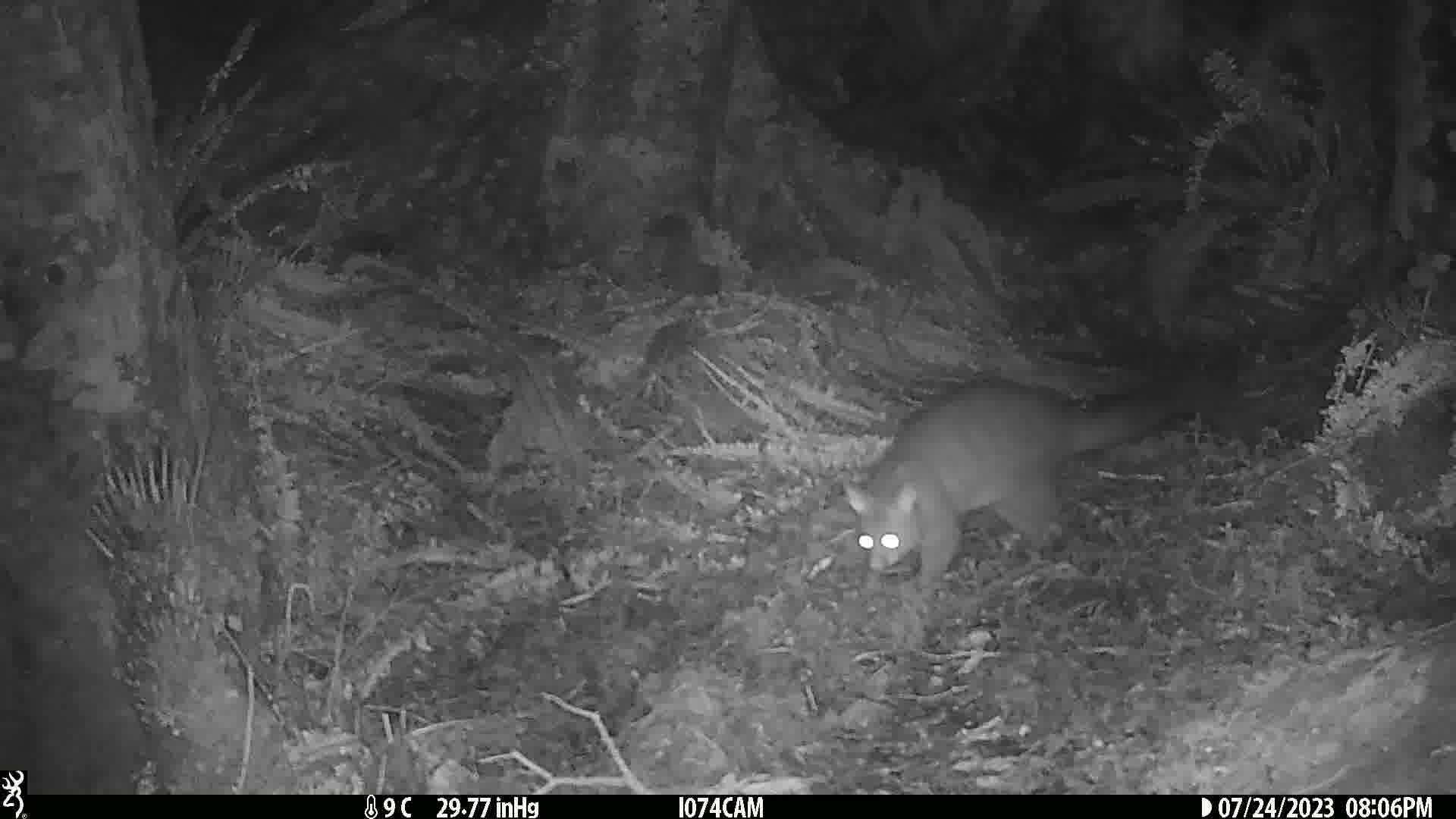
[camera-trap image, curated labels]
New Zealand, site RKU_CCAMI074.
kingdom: Animalia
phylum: Chordata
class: Mammalia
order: Diprotodontia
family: Phalangeridae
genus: Trichosurus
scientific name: Trichosurus vulpecula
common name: common brushtail possum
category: possum